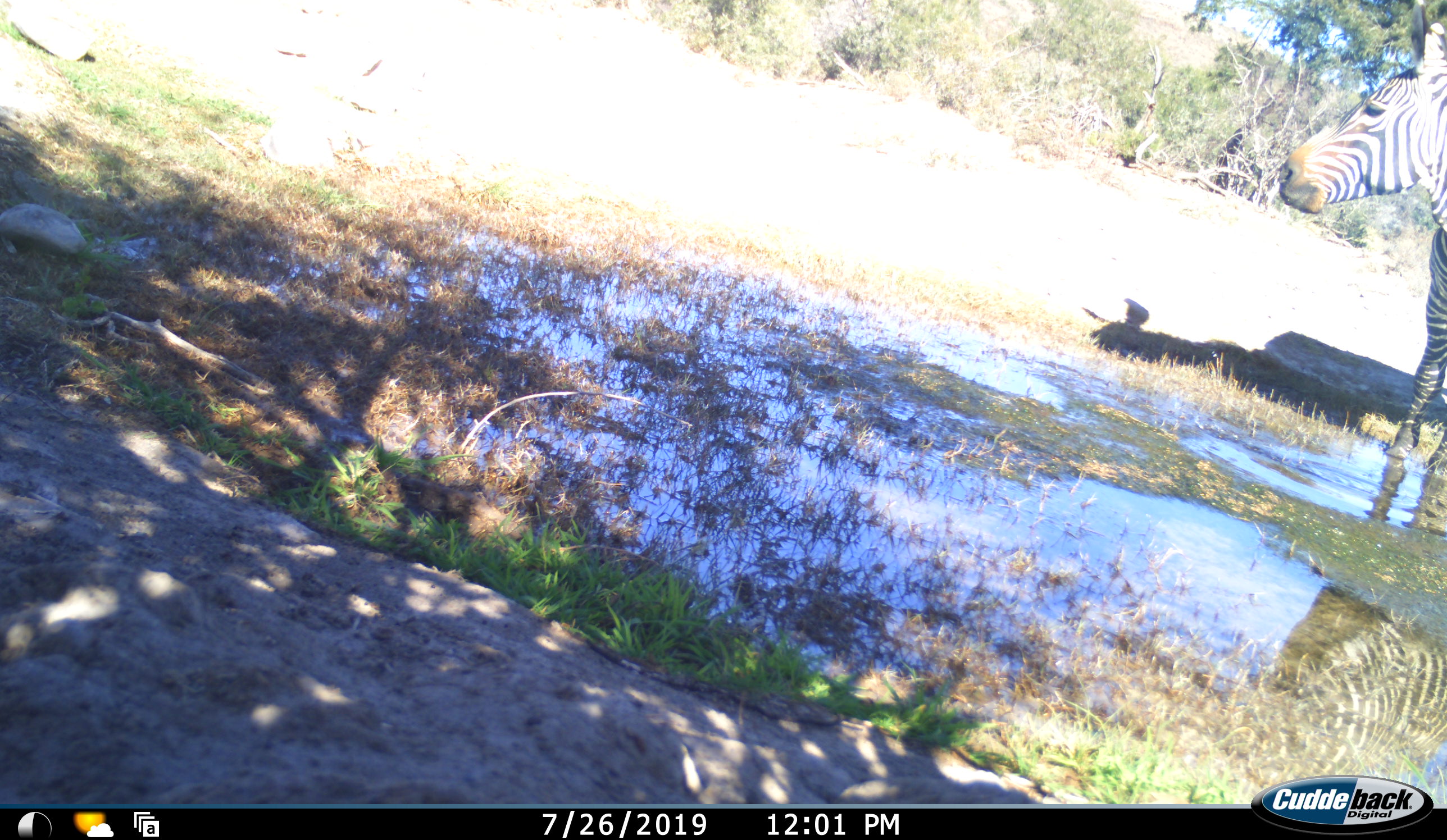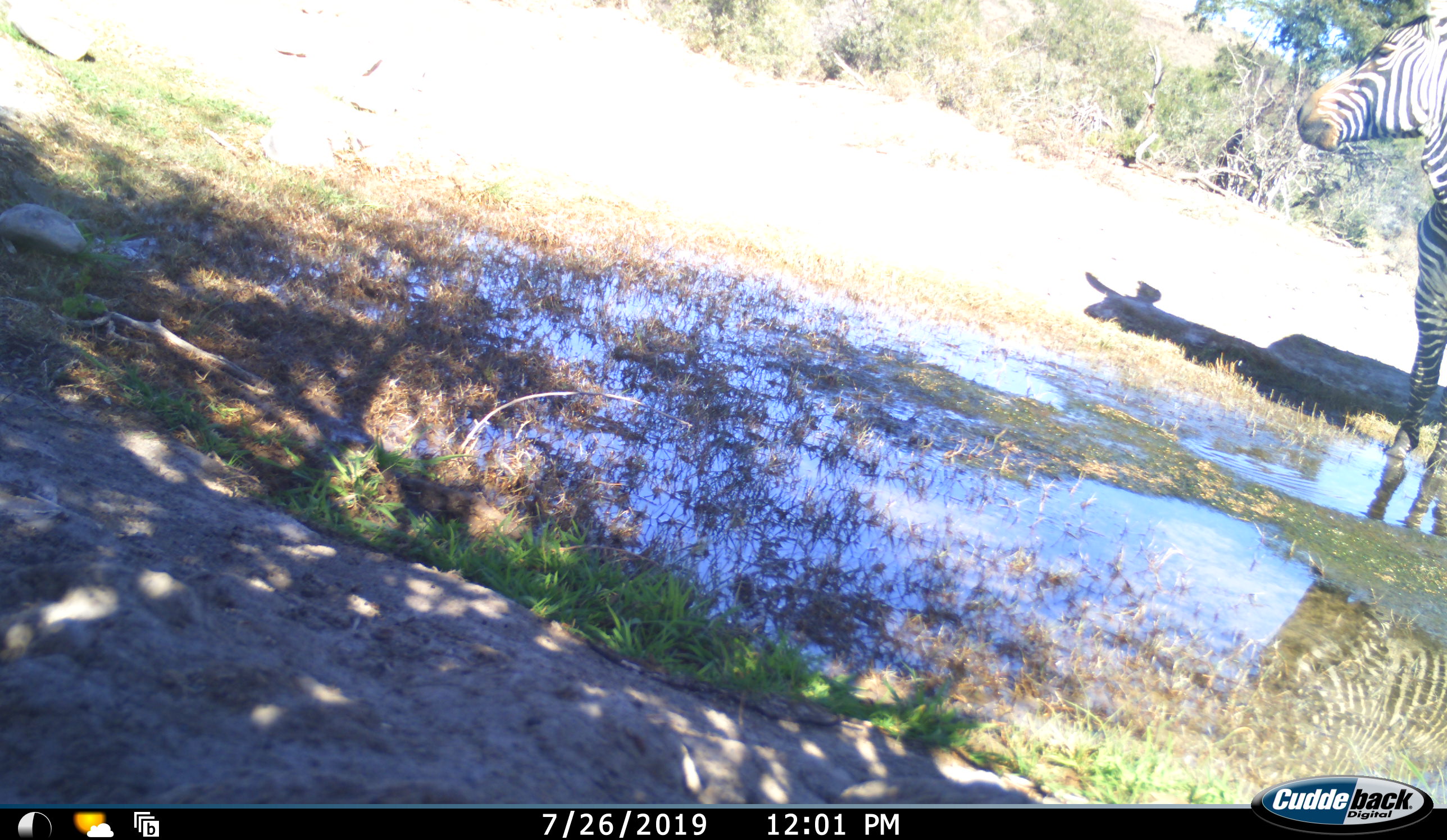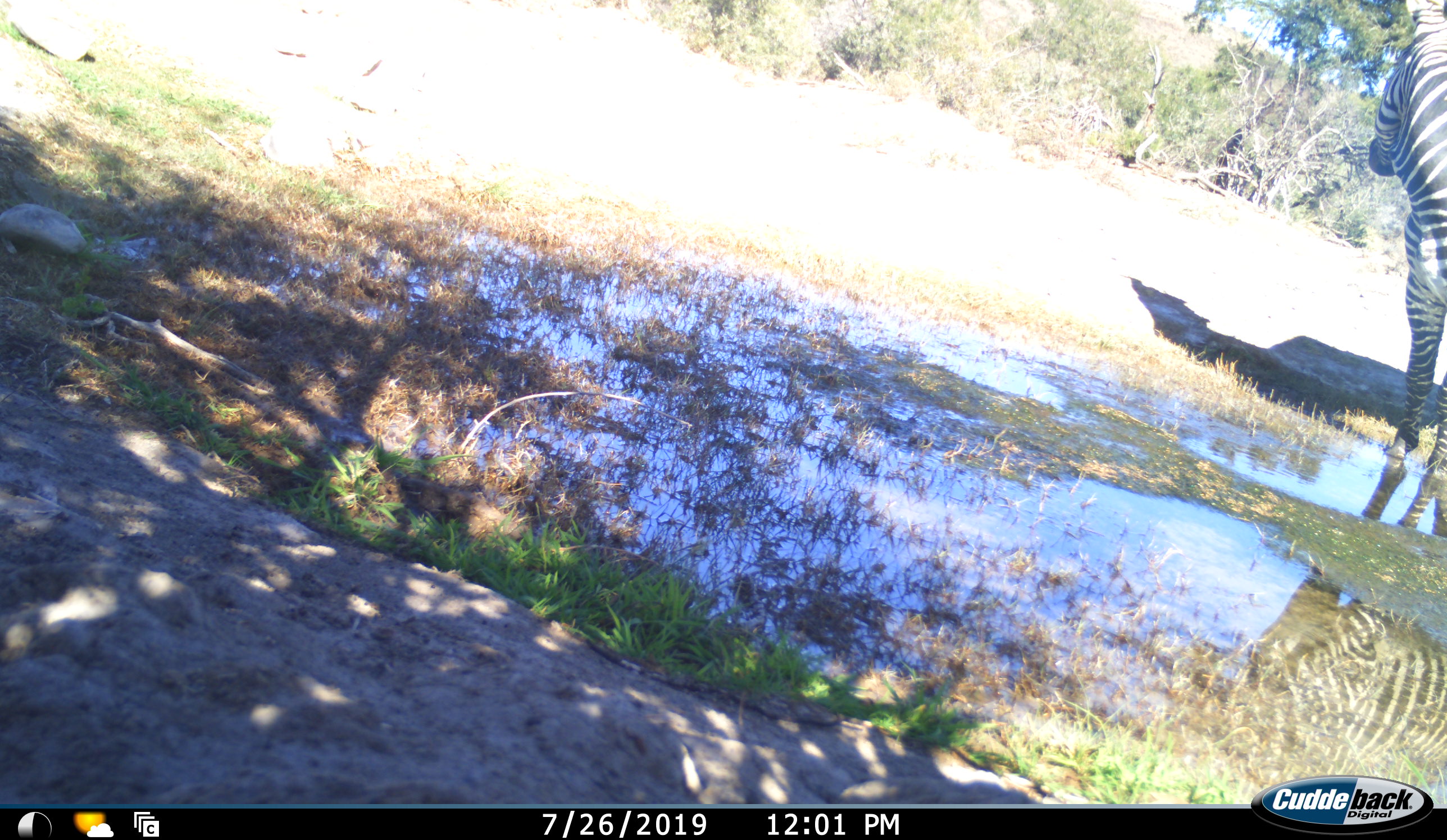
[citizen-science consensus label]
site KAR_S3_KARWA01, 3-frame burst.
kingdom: Animalia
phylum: Chordata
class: Mammalia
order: Perissodactyla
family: Equidae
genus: Equus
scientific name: Equus zebra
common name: mountain zebra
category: zebramountain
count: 1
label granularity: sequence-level